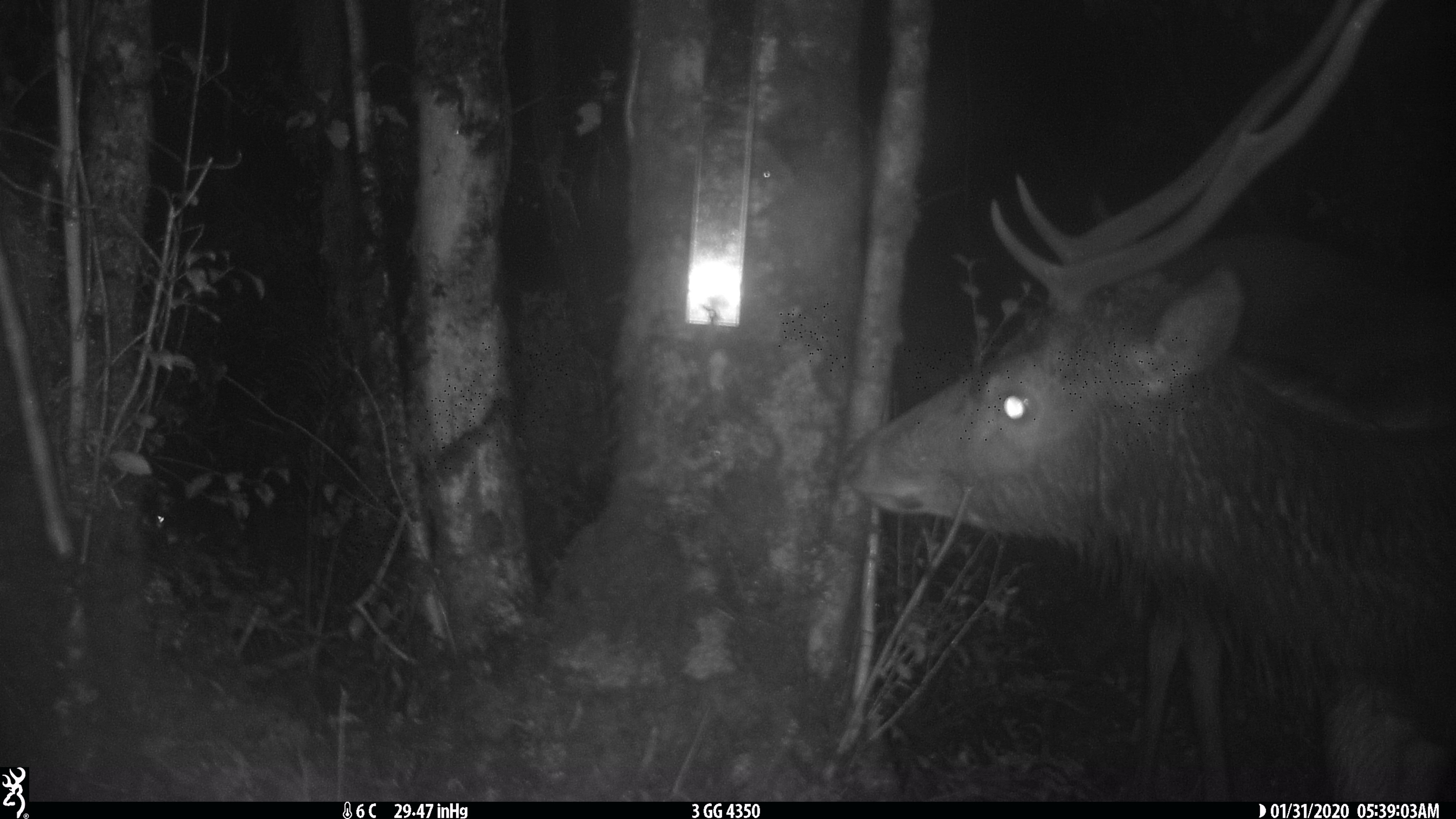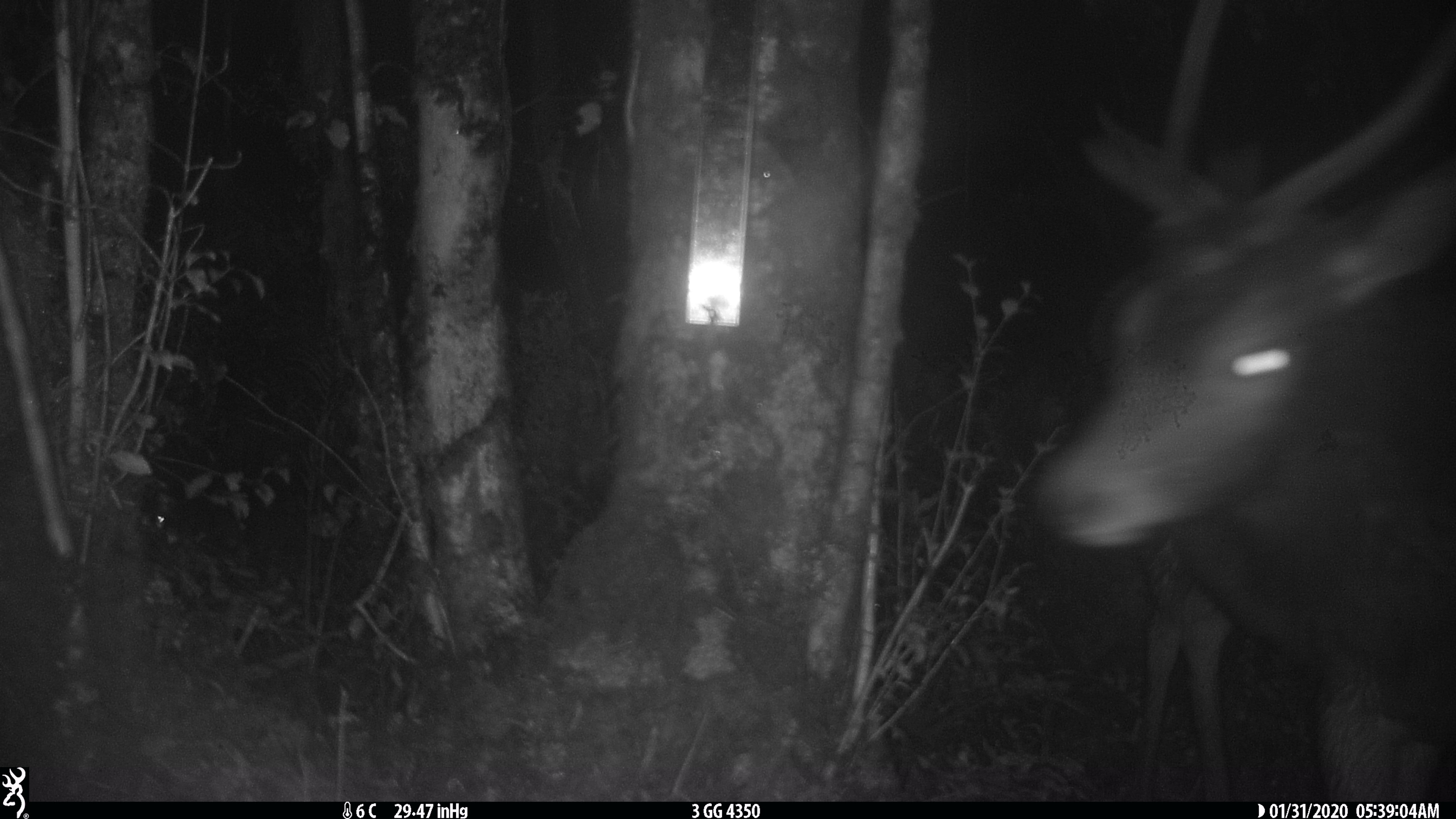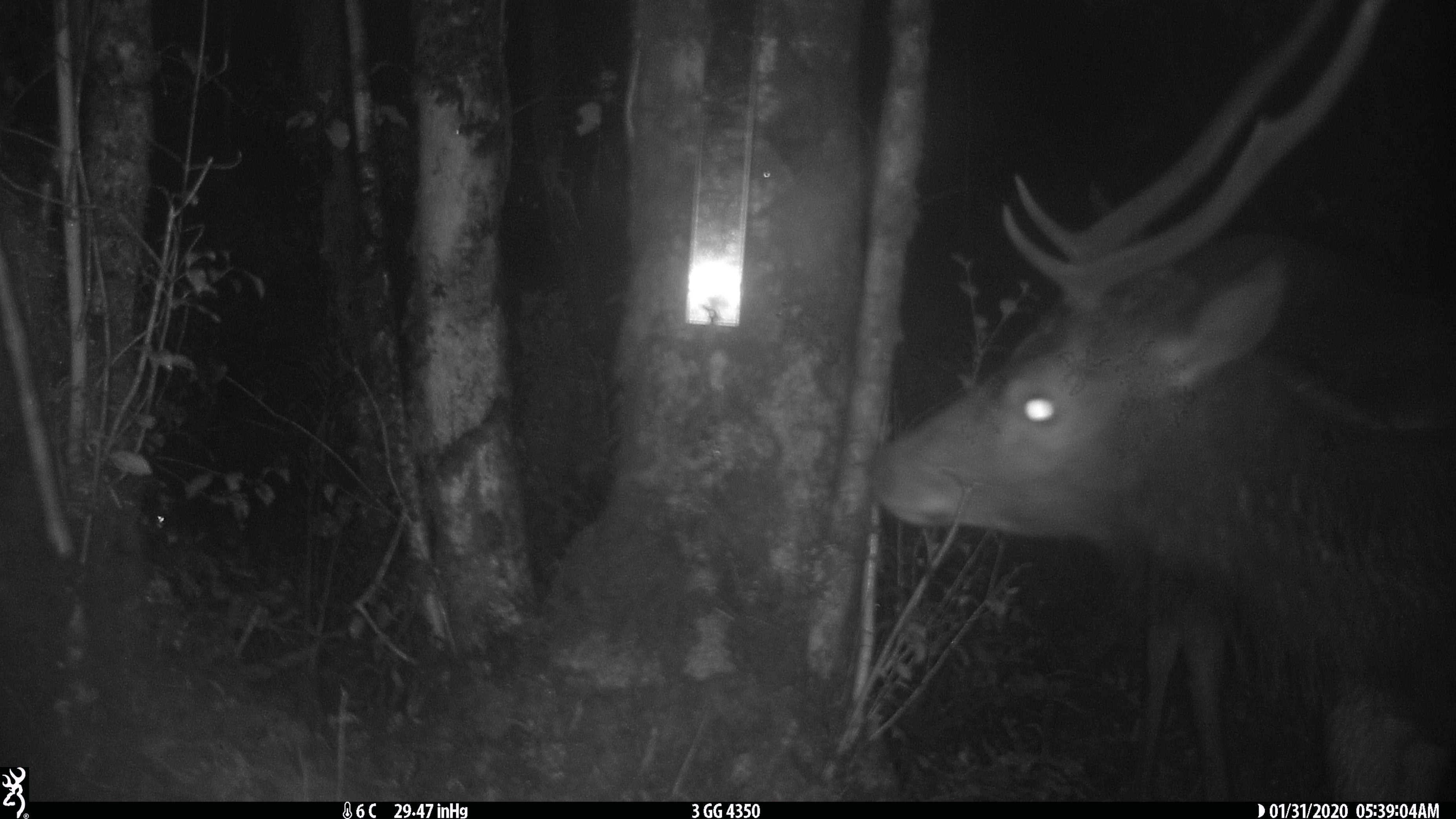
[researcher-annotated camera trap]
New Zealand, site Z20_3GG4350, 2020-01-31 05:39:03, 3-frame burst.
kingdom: Animalia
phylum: Chordata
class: Mammalia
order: Artiodactyla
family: Cervidae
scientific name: Cervidae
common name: deer